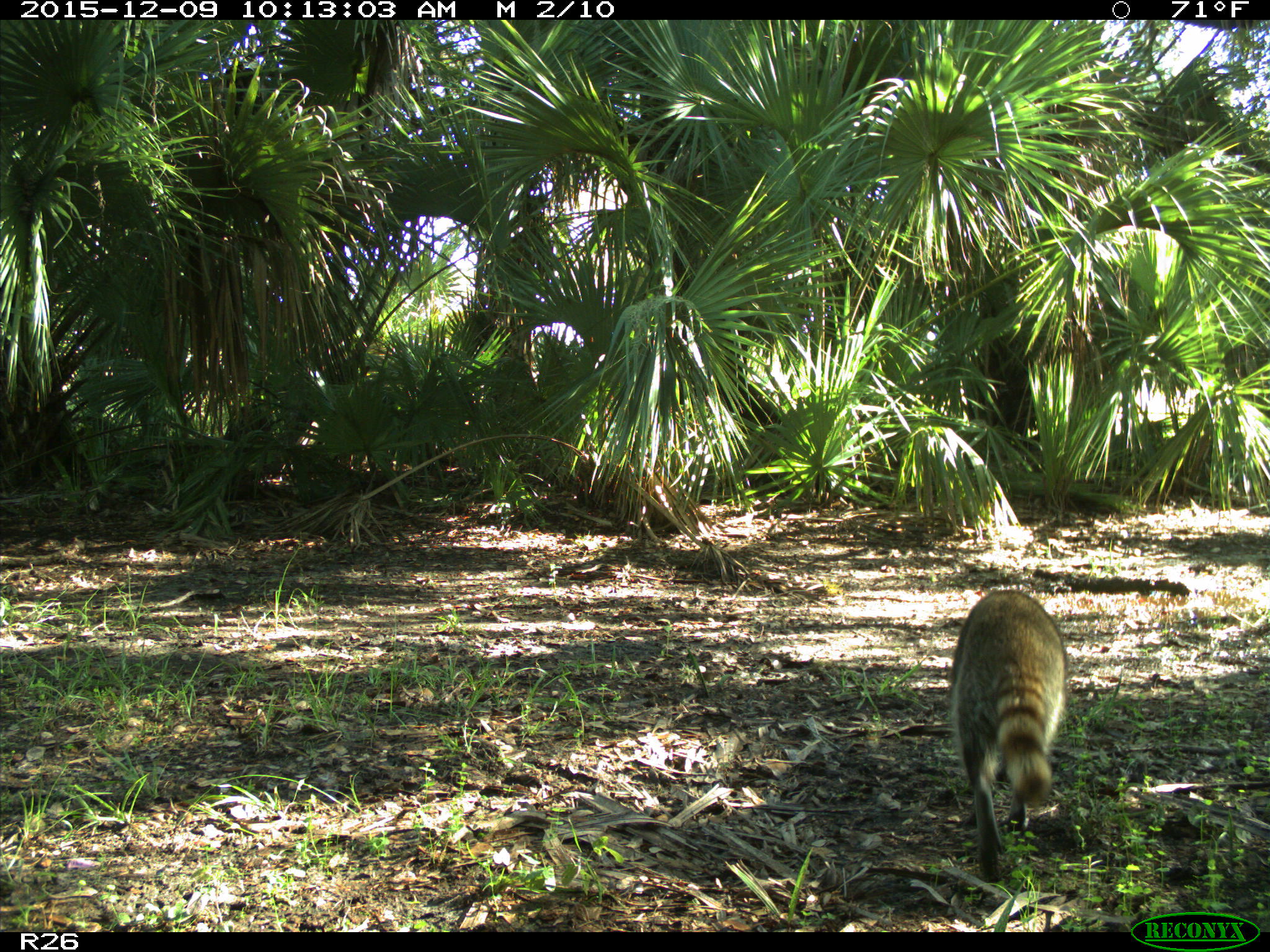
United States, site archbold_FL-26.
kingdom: Animalia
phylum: Chordata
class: Mammalia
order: Carnivora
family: Procyonidae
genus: Procyon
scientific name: Procyon lotor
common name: common raccoon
Procyon lotor (common raccoon).